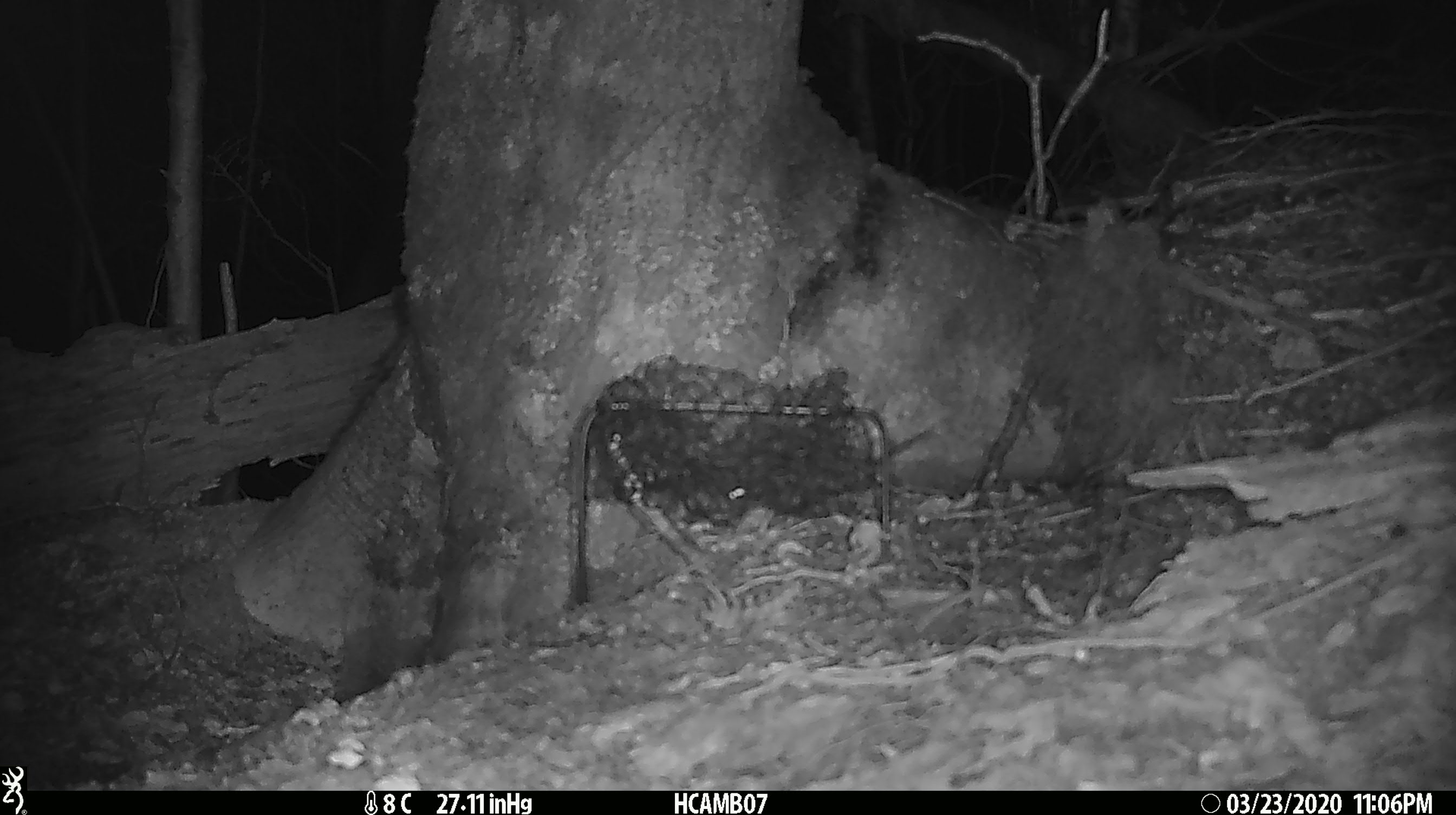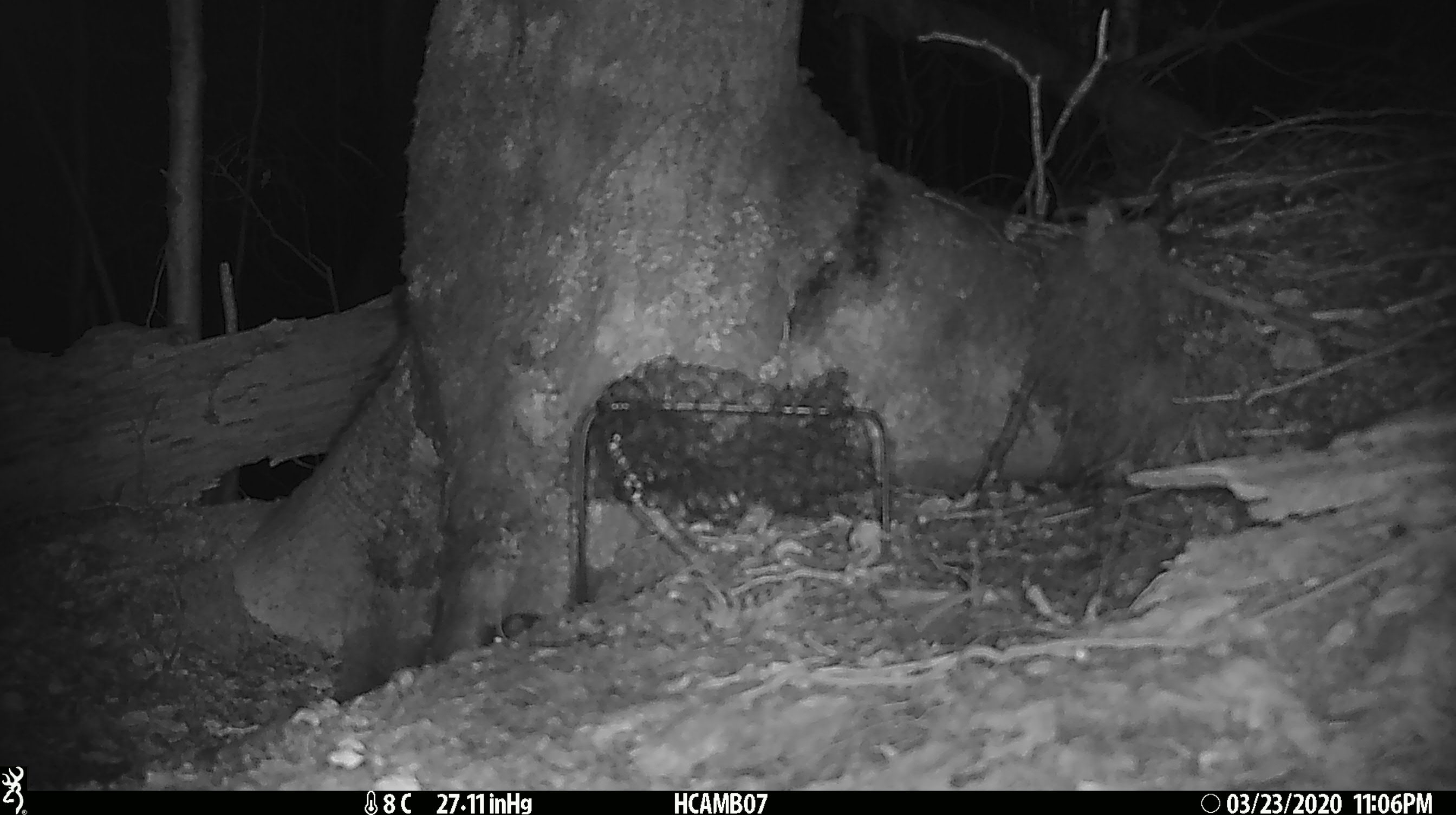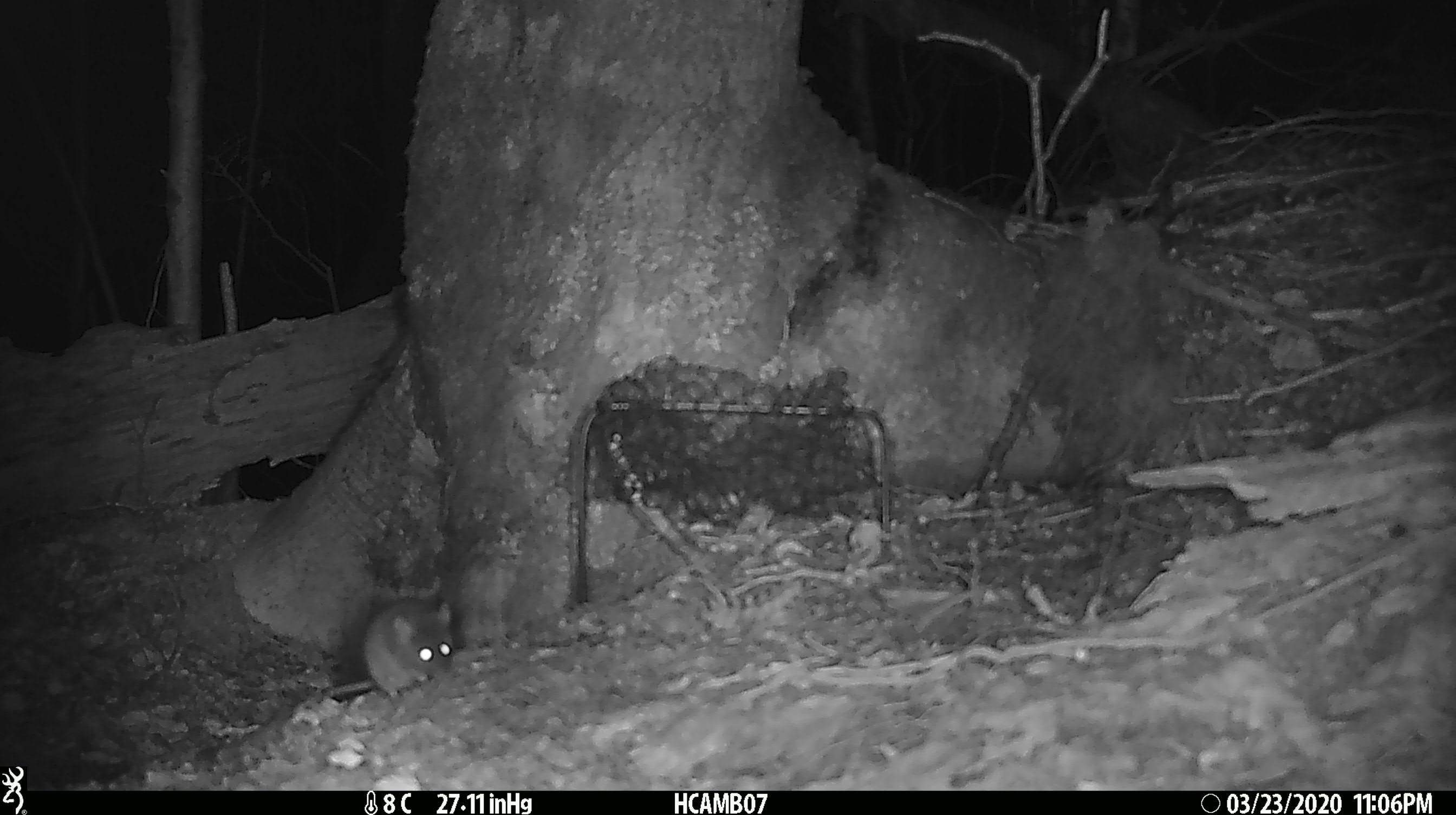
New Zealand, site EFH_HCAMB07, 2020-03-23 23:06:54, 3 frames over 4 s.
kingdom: Animalia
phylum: Chordata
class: Mammalia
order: Rodentia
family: Muridae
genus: Mus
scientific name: Mus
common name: mouse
Mouse (Mus).